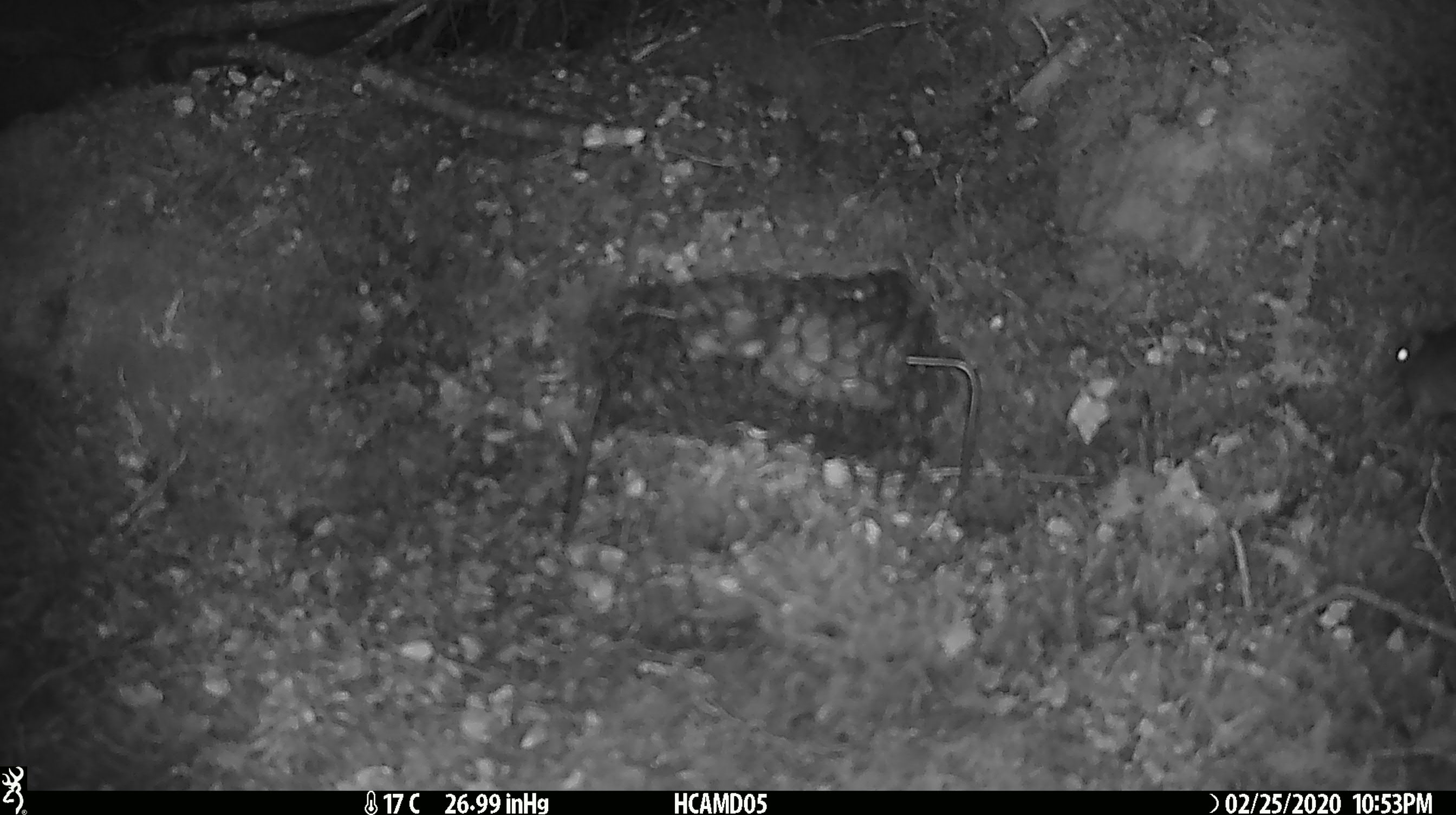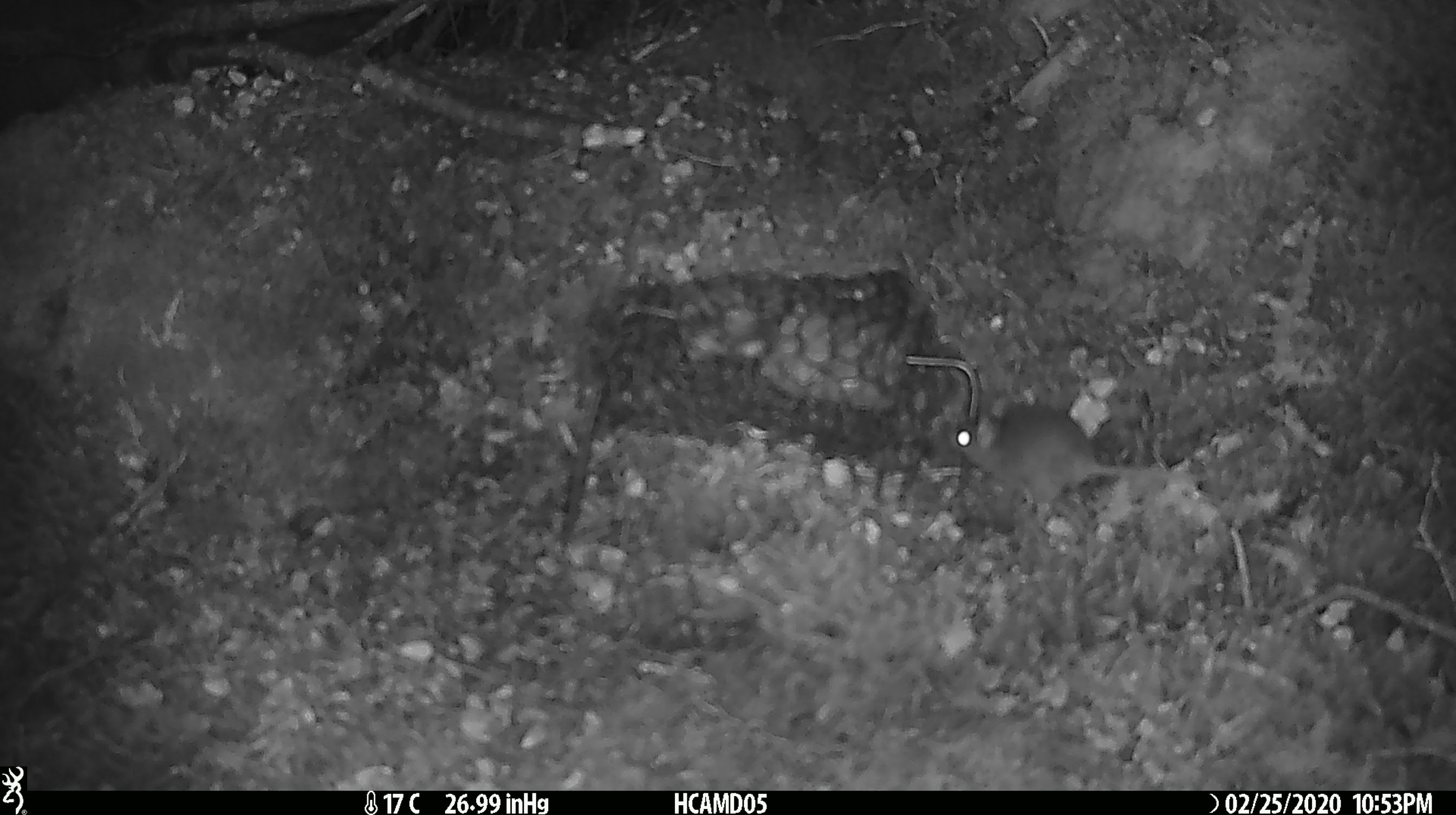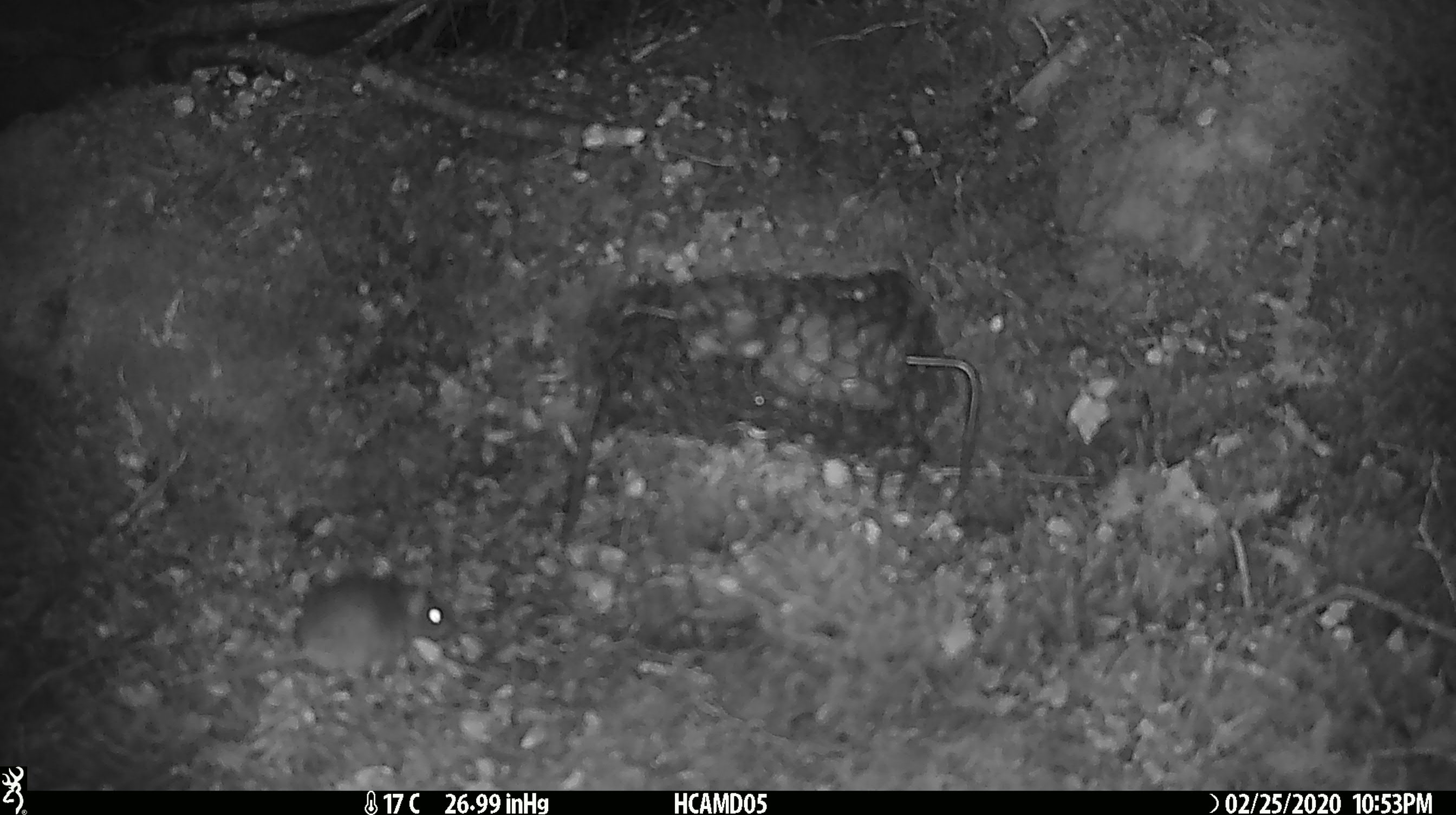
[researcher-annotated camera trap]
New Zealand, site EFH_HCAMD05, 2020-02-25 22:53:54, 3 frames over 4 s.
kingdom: Animalia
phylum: Chordata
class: Mammalia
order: Rodentia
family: Muridae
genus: Mus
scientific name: Mus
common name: mouse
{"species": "mouse (Mus)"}